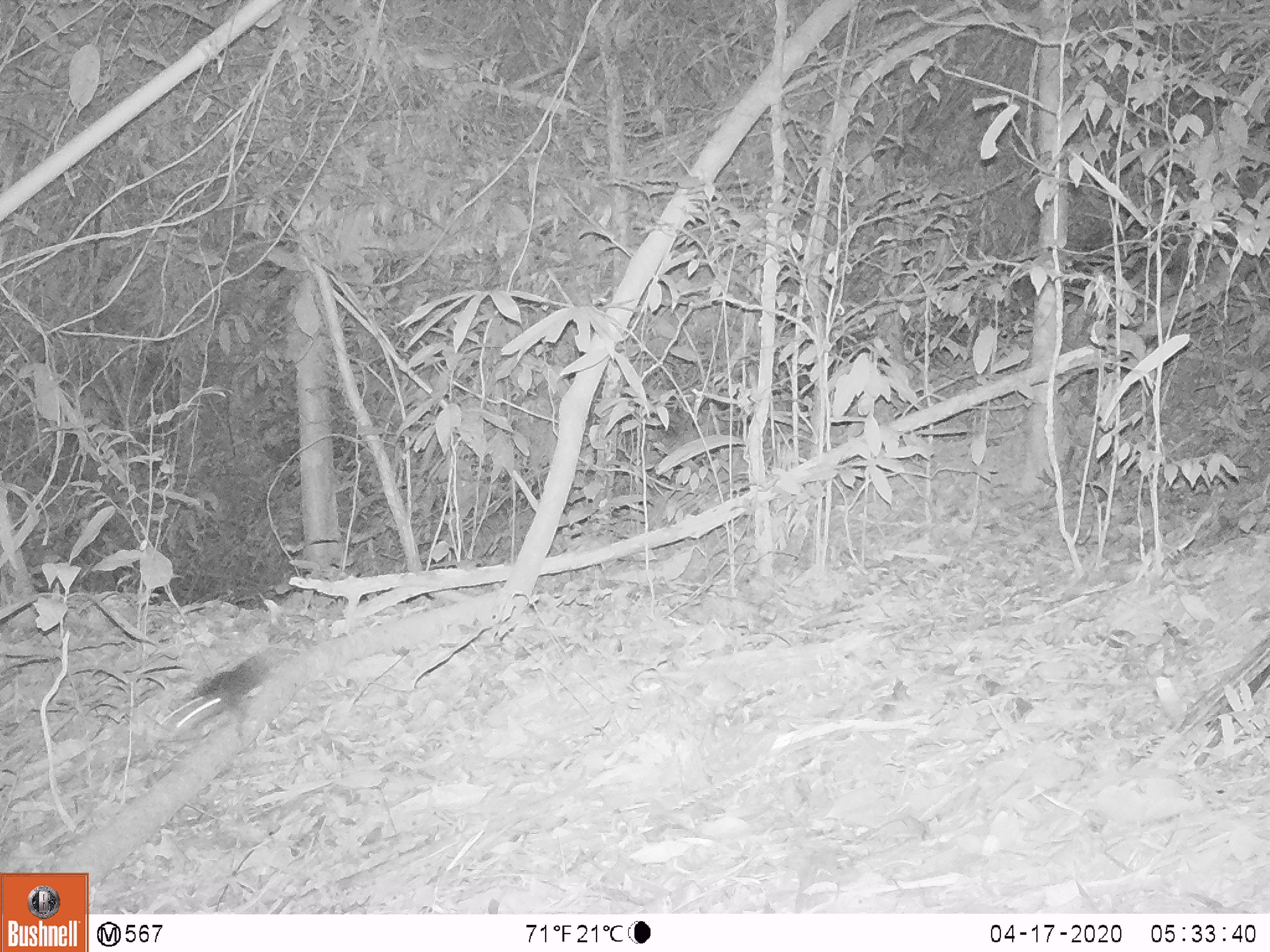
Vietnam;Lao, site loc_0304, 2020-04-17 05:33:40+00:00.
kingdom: Animalia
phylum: Chordata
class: Mammalia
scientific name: Mammalia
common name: mammal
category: unidentified small mammal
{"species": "unidentified small mammal (mammal) (Mammalia)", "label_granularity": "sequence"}